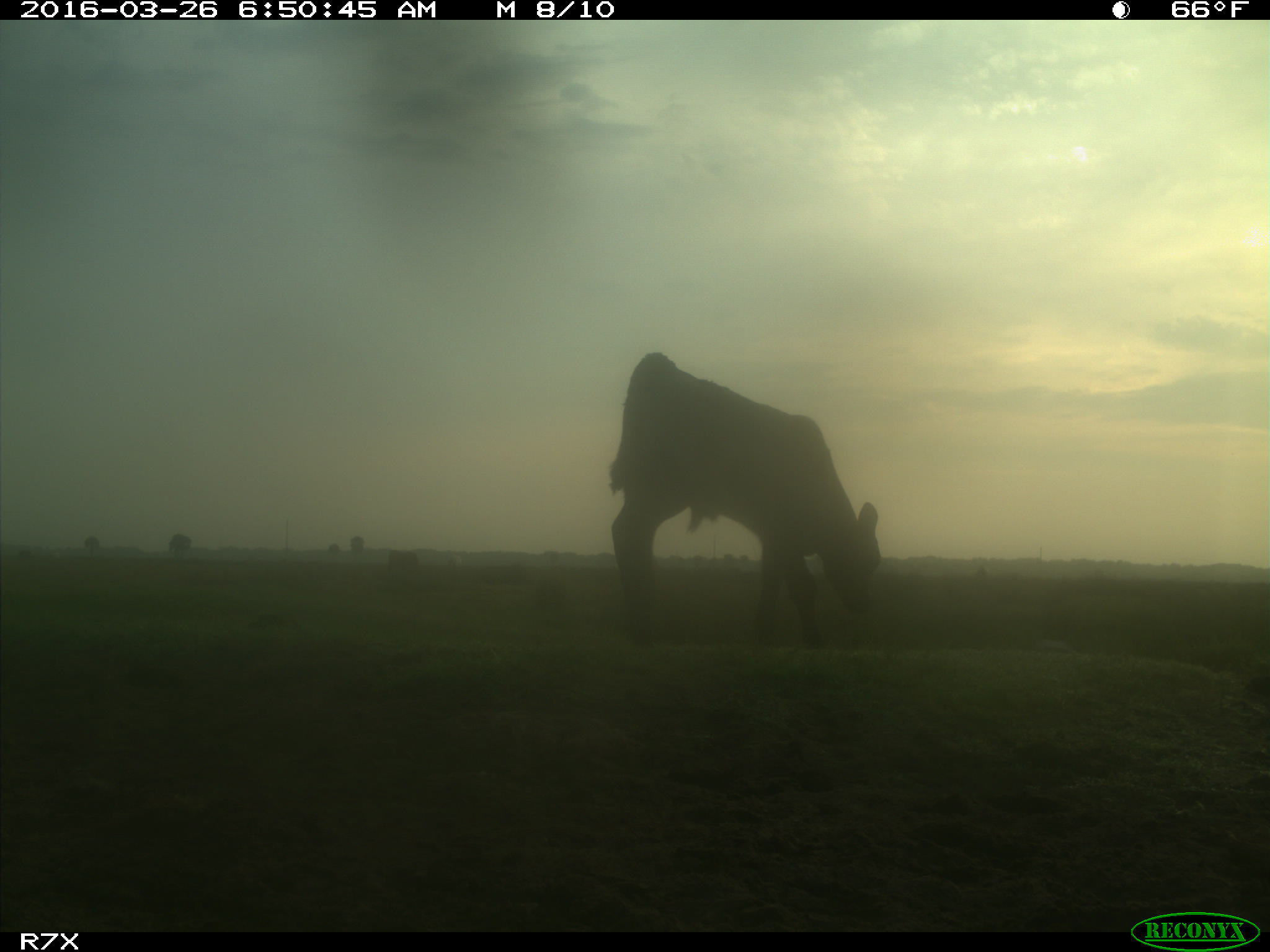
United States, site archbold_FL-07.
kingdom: Animalia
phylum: Chordata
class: Mammalia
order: Artiodactyla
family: Bovidae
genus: Bos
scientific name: Bos taurus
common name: domestic cow